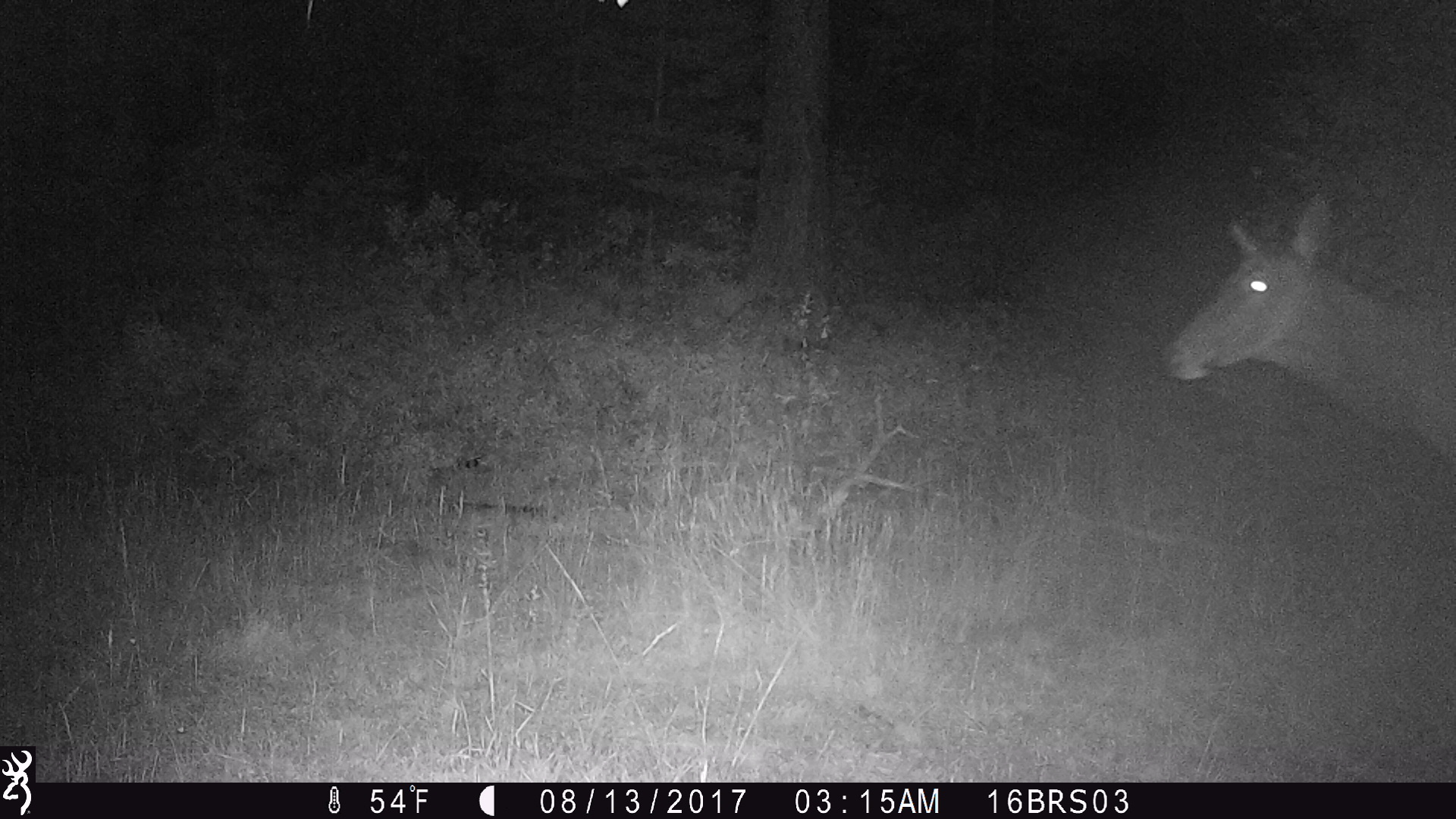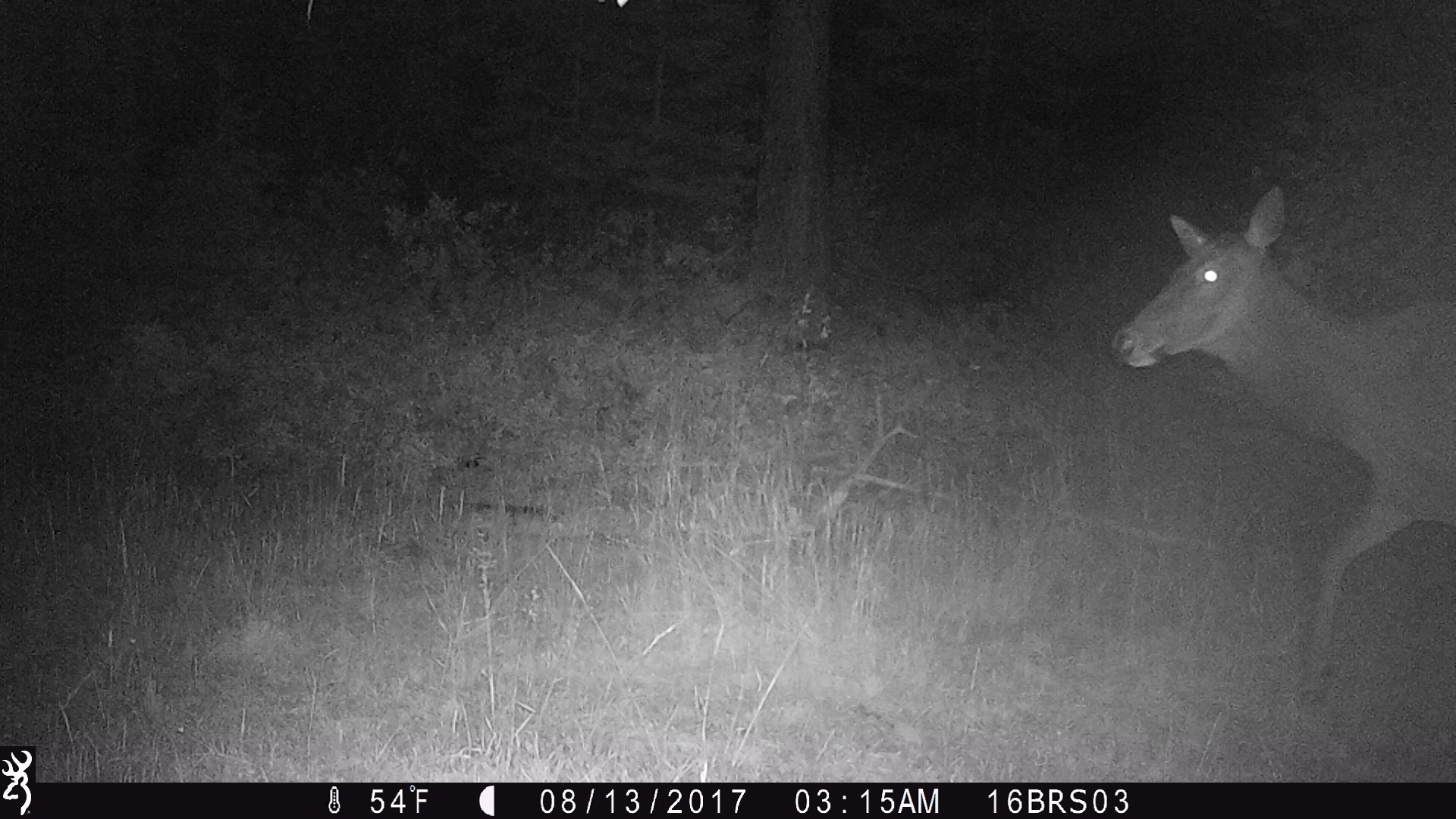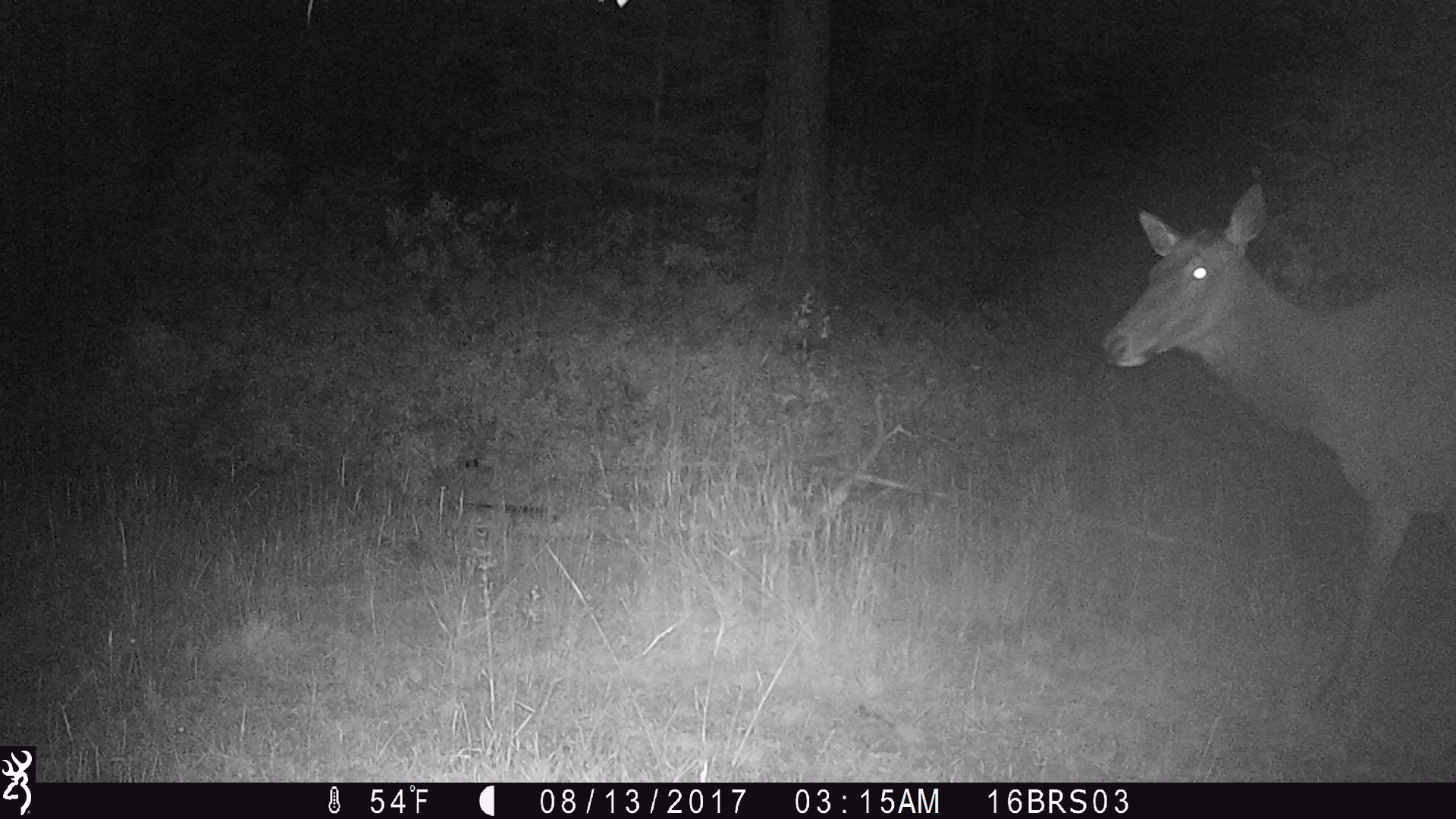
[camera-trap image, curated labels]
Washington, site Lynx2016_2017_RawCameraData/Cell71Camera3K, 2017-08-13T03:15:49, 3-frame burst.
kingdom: Animalia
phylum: Chordata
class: Mammalia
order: Artiodactyla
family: Cervidae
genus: Cervus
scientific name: Cervus canadensis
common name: elk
Cervus canadensis (elk). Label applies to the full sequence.